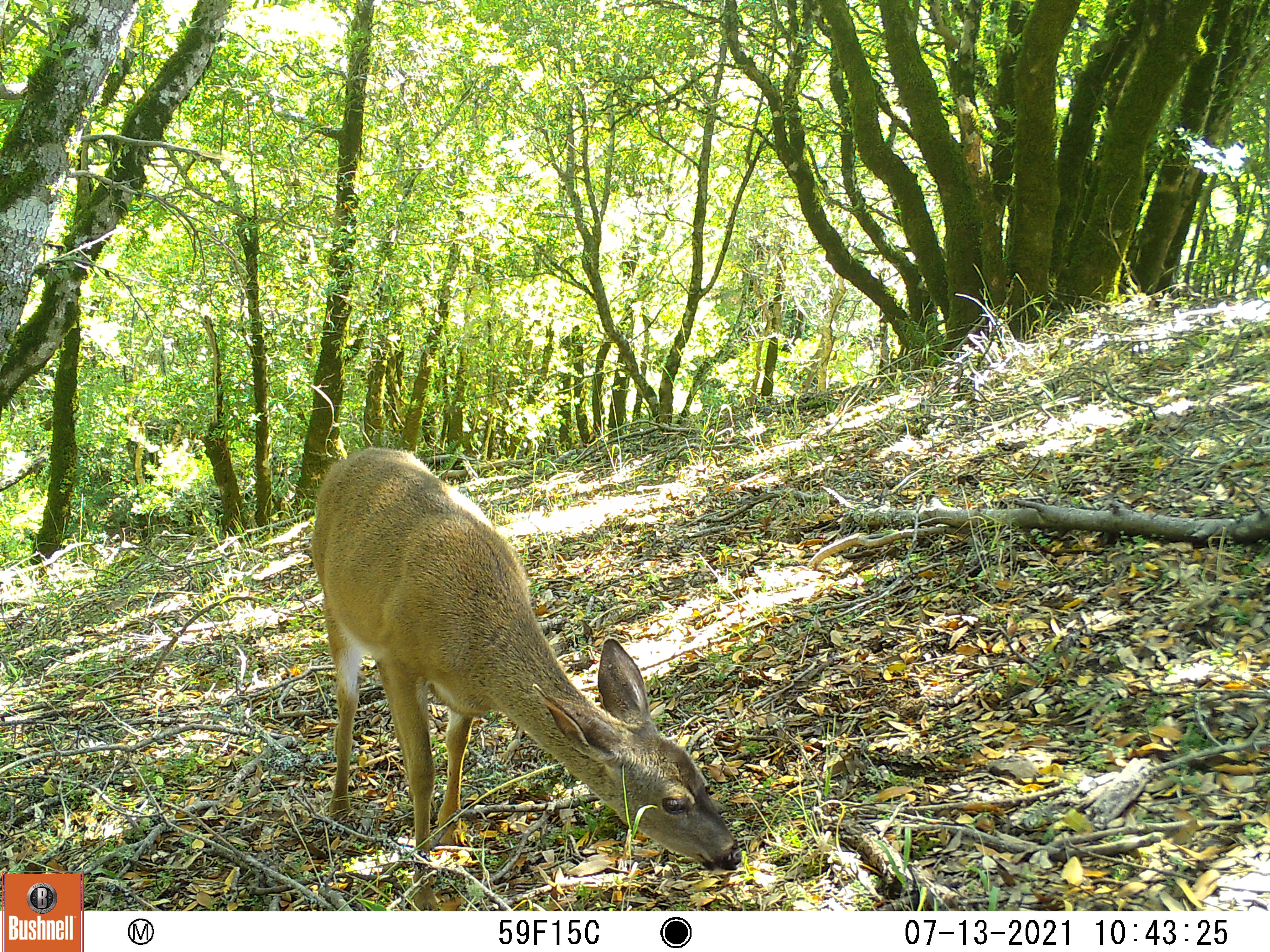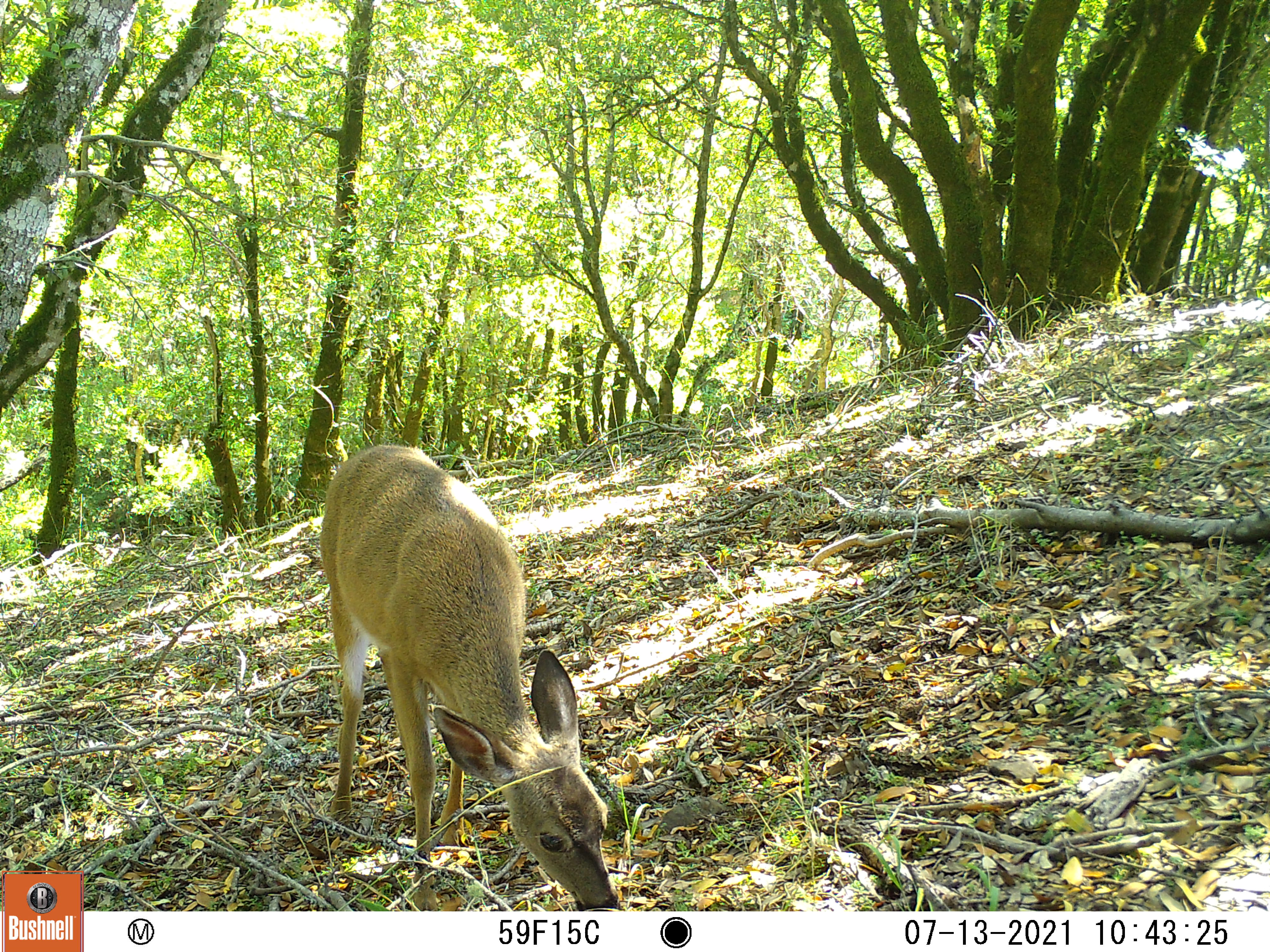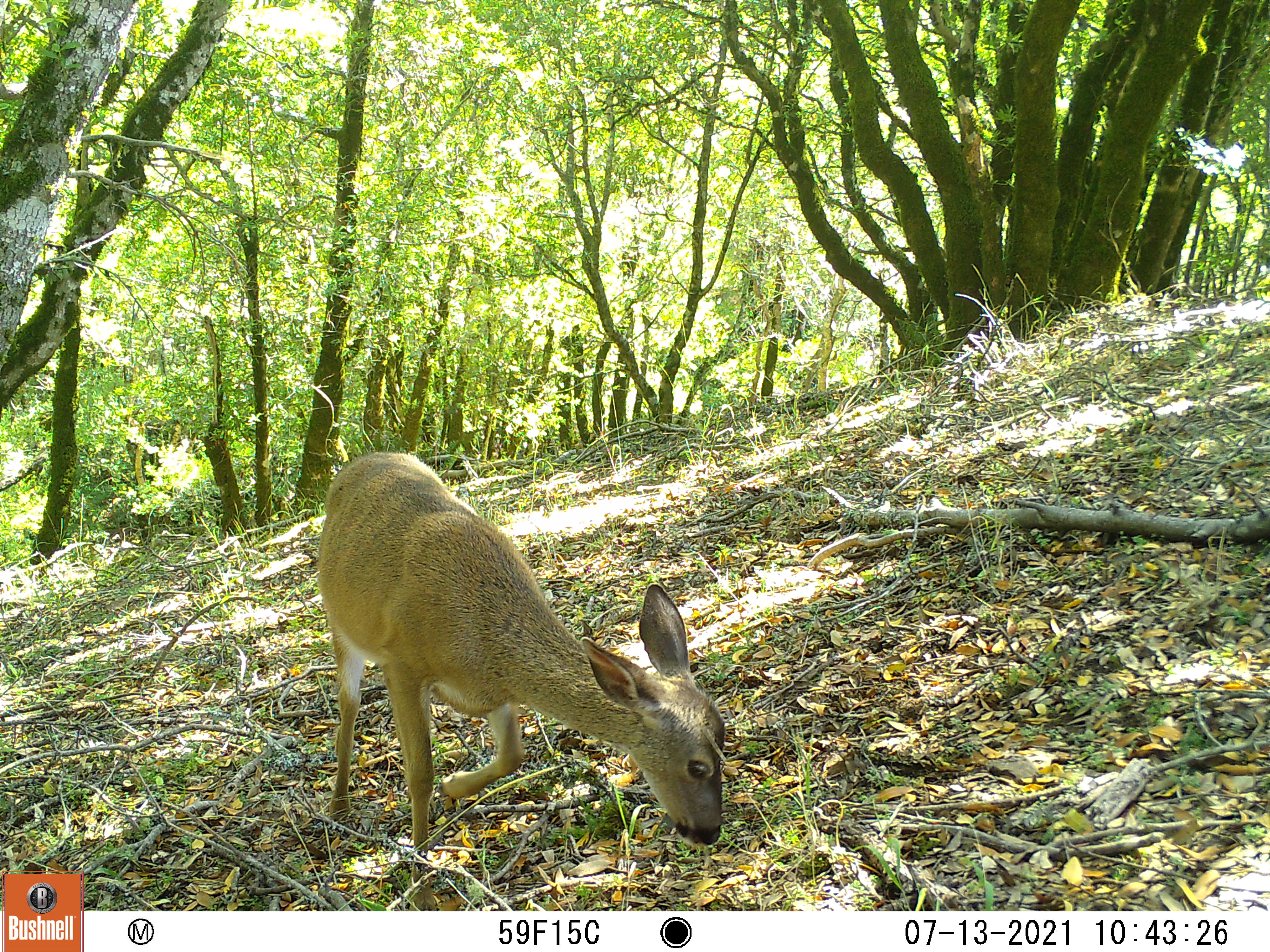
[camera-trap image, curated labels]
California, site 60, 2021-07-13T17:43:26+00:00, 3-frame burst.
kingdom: Animalia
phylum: Chordata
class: Mammalia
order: Artiodactyla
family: Cervidae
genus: Odocoileus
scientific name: Odocoileus hemionus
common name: mule deer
Mule deer (Odocoileus hemionus).